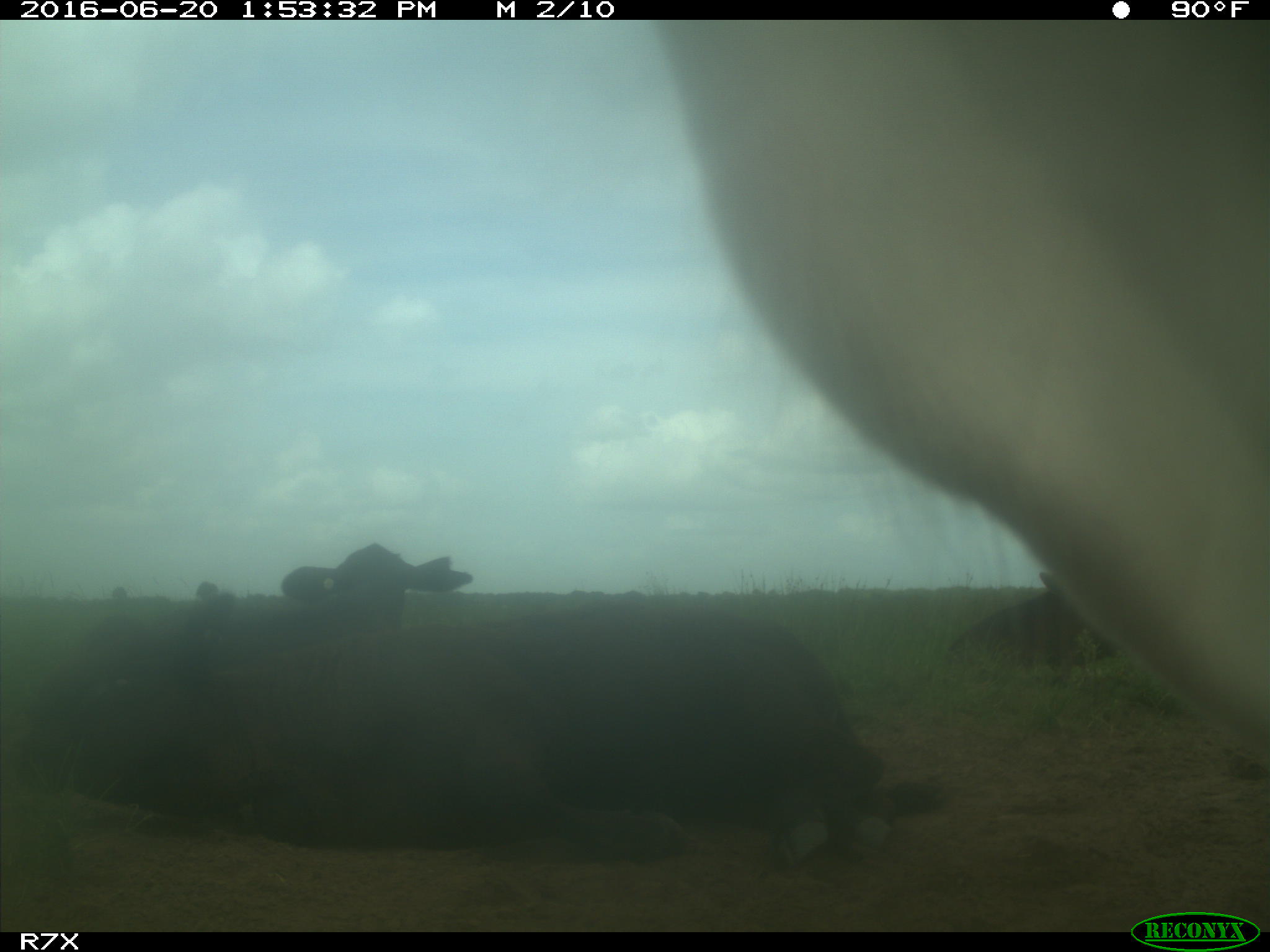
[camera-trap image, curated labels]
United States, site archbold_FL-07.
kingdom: Animalia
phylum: Chordata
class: Mammalia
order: Artiodactyla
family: Bovidae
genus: Bos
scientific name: Bos taurus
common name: domestic cow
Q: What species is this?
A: Bos taurus (domestic cow).